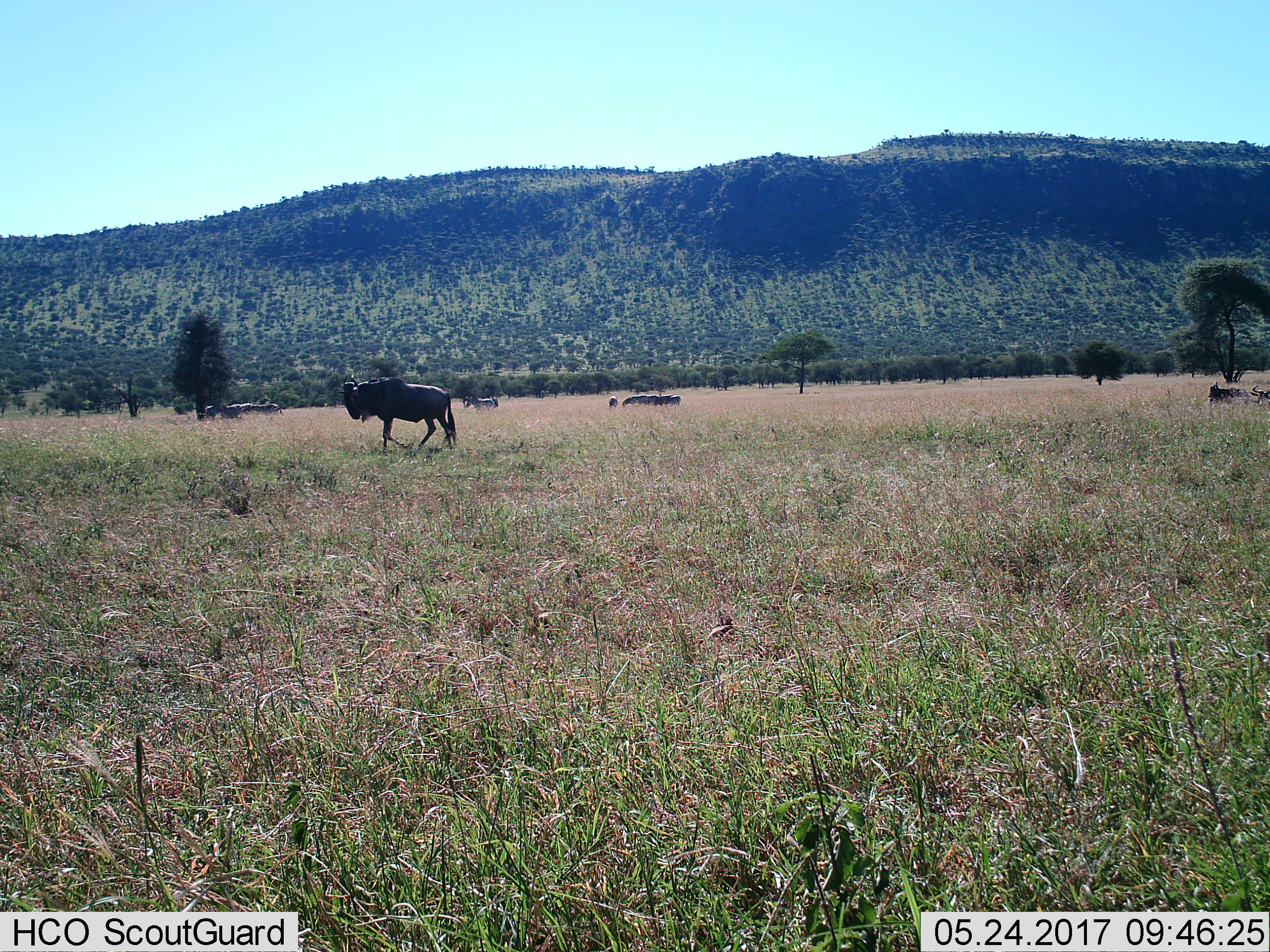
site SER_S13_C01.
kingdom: Animalia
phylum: Chordata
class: Mammalia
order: Artiodactyla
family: Bovidae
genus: Connochaetes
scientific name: Connochaetes taurinus taurinus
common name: blue wildebeest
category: wildebeestblue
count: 3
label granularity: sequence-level